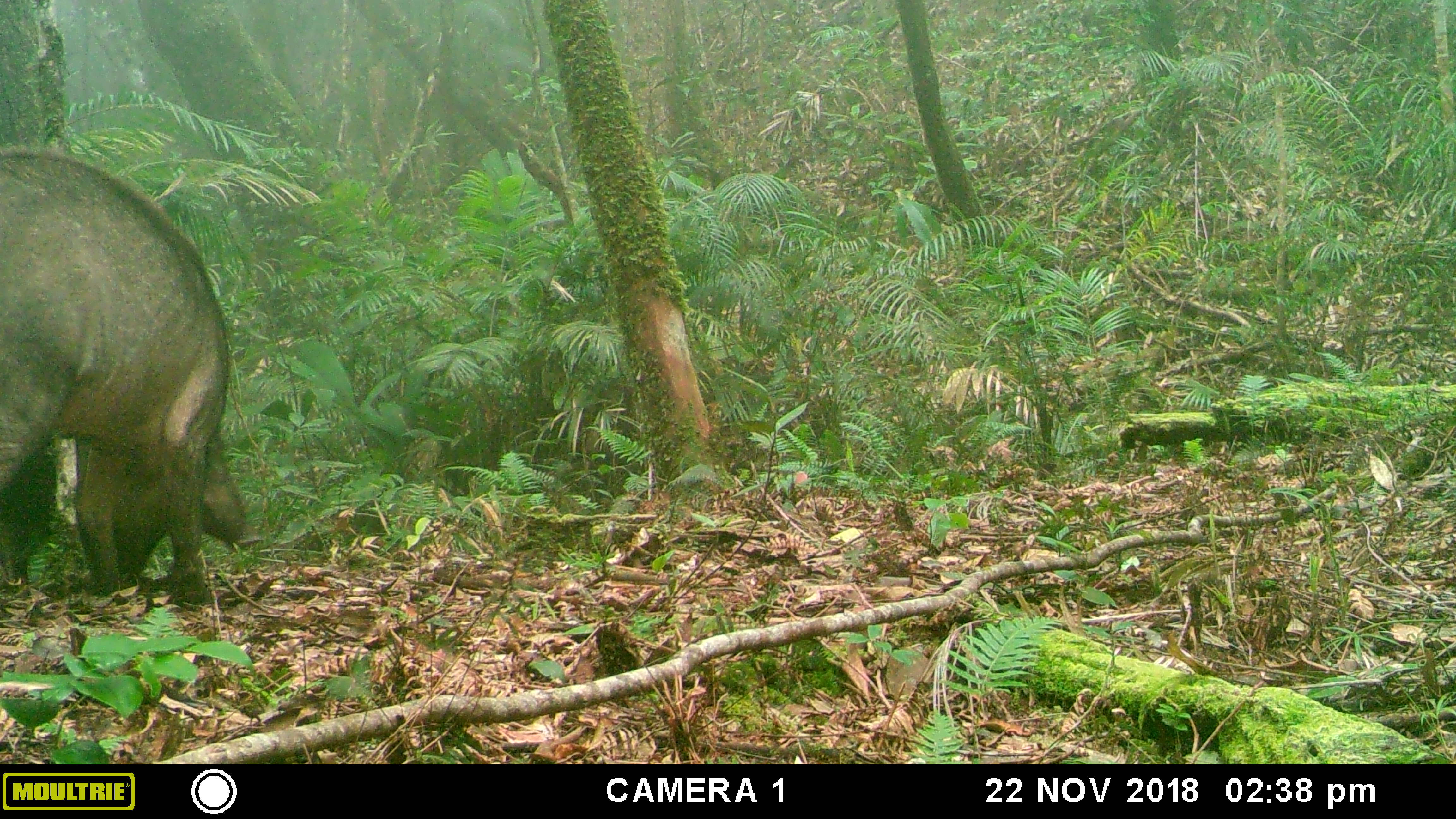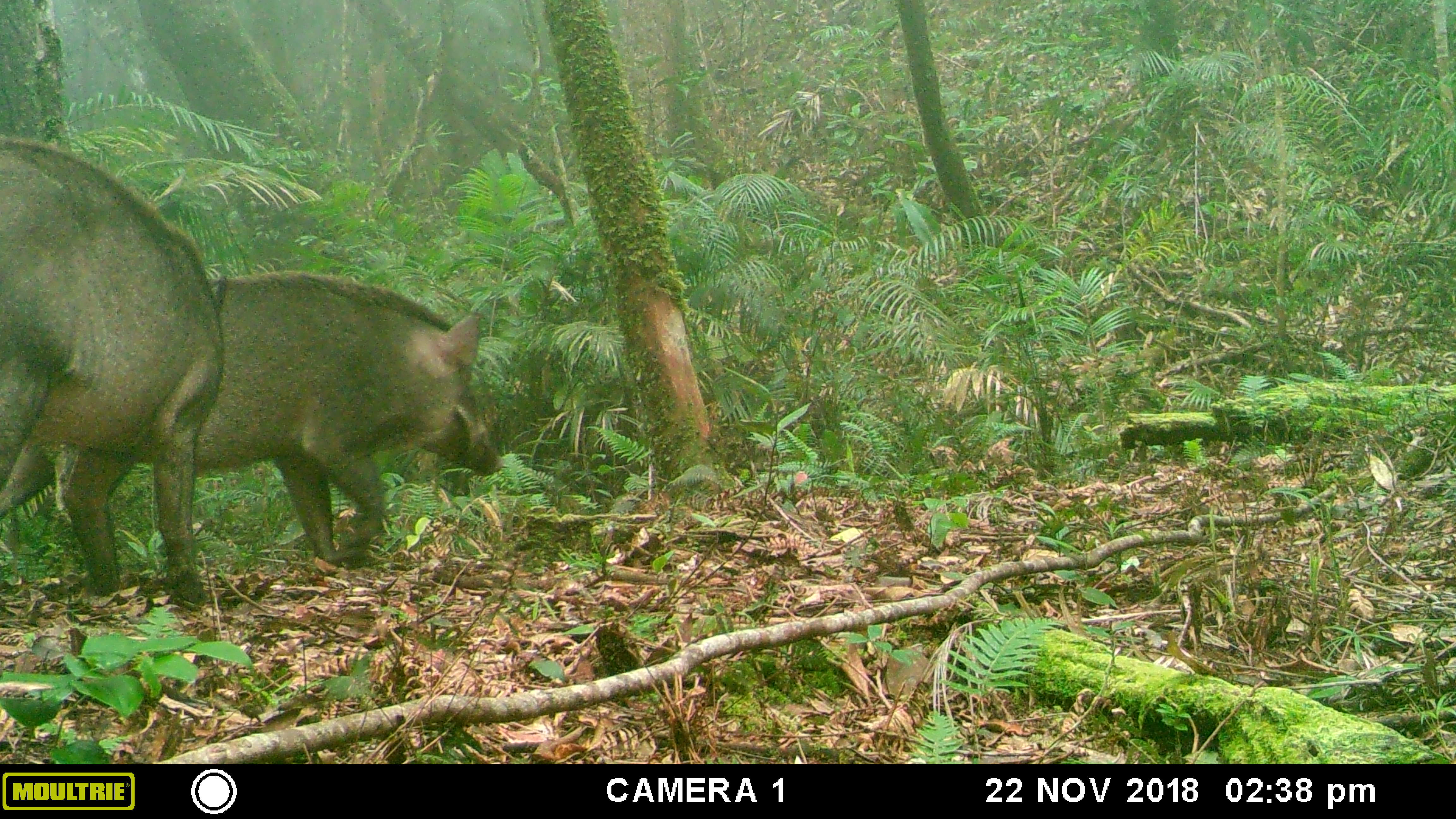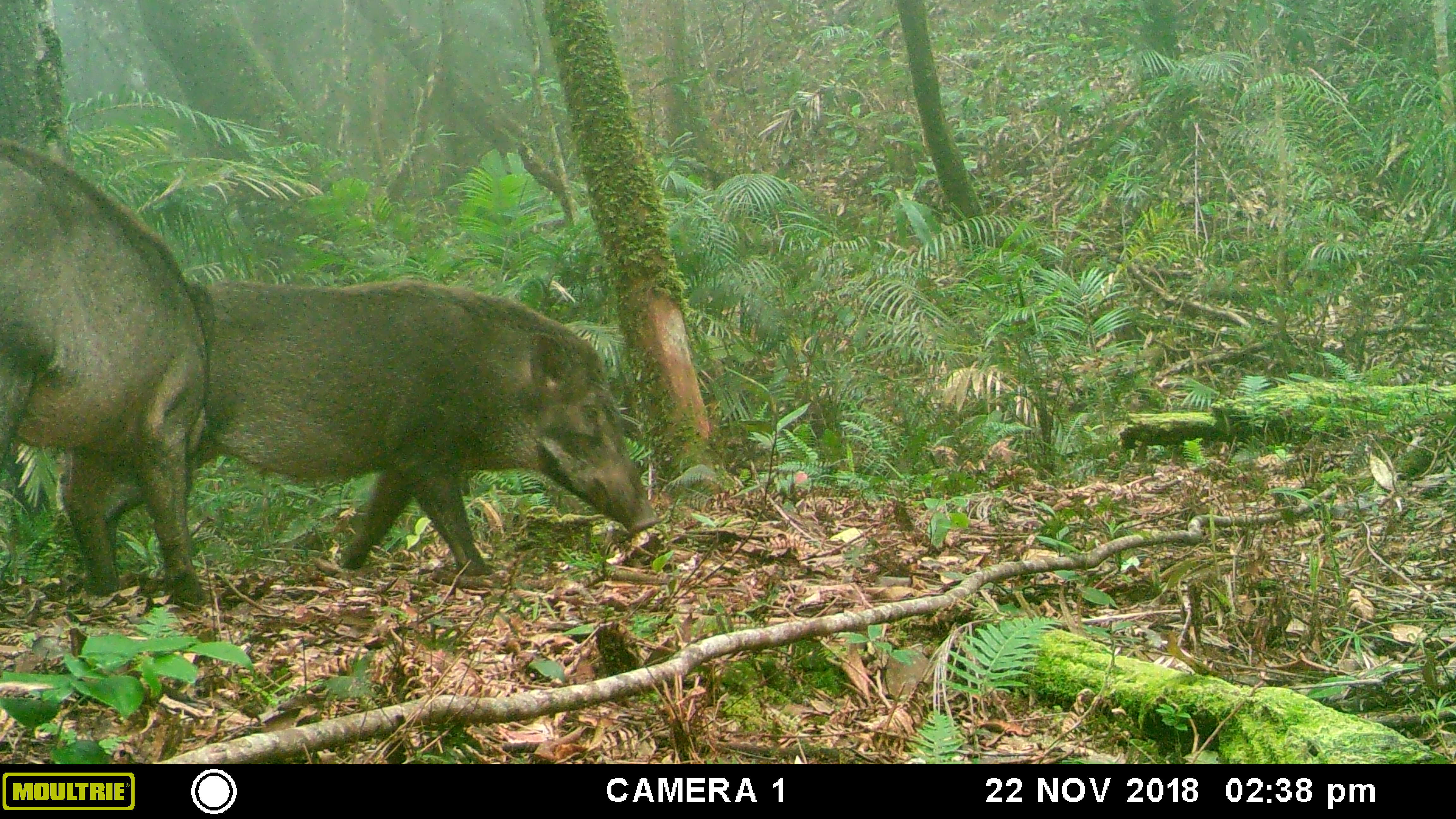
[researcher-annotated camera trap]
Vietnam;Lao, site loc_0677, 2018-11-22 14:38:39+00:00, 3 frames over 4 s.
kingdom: Animalia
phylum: Chordata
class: Mammalia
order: Artiodactyla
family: Suidae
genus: Sus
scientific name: Sus scrofa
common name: eurasian wild pig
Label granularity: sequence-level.